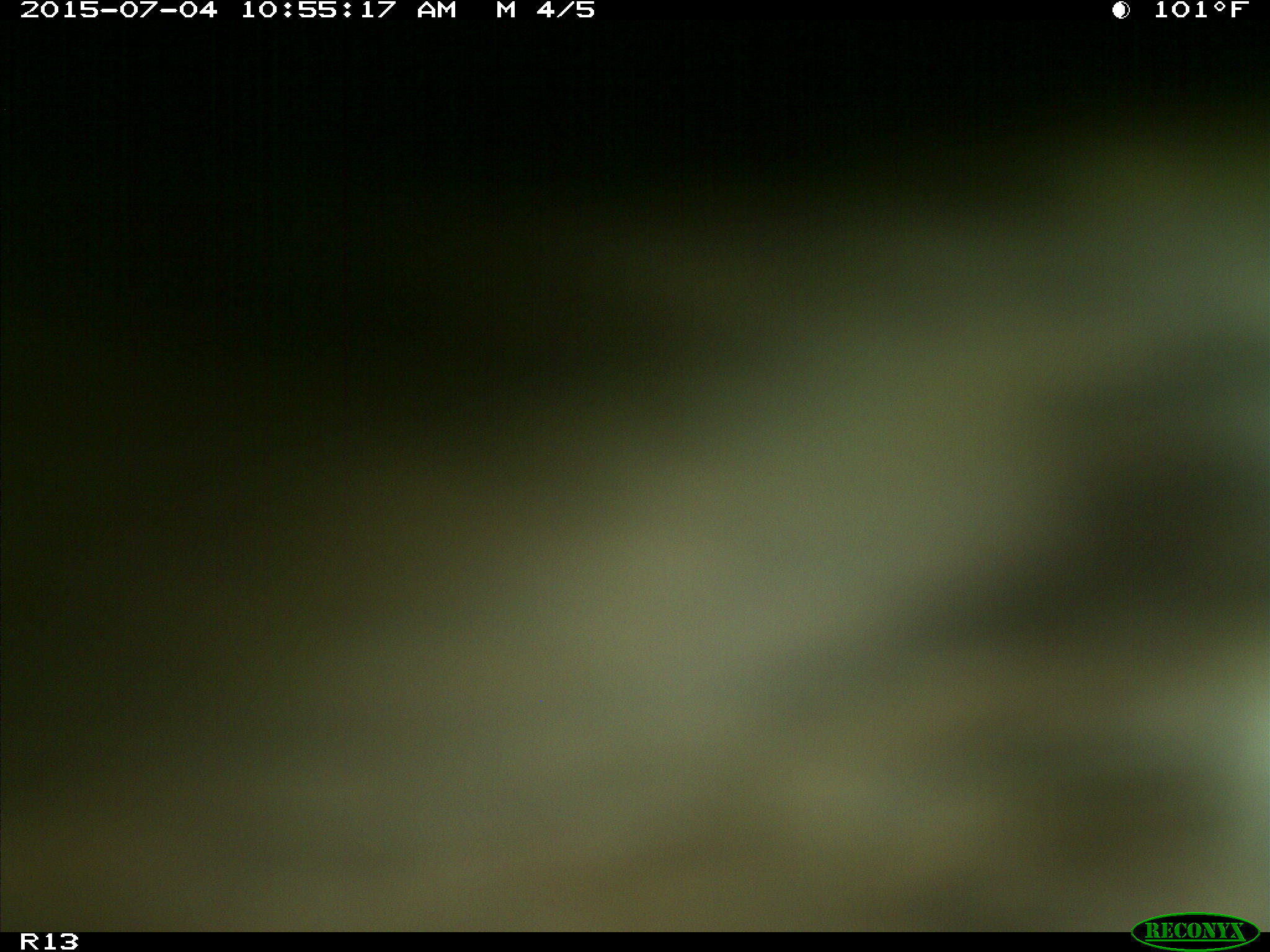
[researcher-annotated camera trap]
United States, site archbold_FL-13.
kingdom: Animalia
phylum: Chordata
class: Mammalia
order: Artiodactyla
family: Bovidae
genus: Bos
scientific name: Bos taurus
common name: domestic cow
Bos taurus (domestic cow).